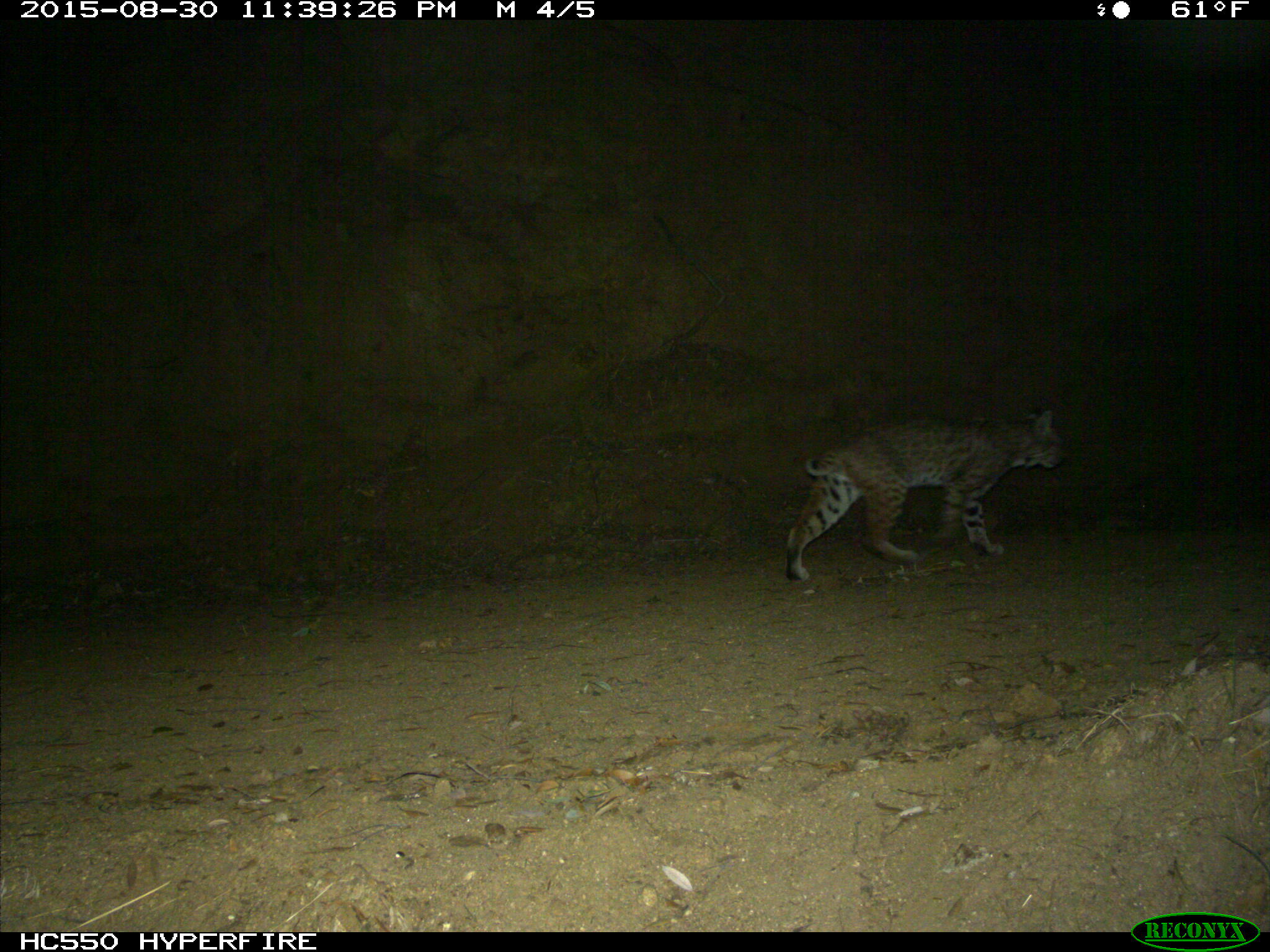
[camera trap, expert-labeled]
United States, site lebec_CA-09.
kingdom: Animalia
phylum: Chordata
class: Mammalia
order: Carnivora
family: Felidae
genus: Lynx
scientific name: Lynx rufus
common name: bobcat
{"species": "Lynx rufus (bobcat)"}